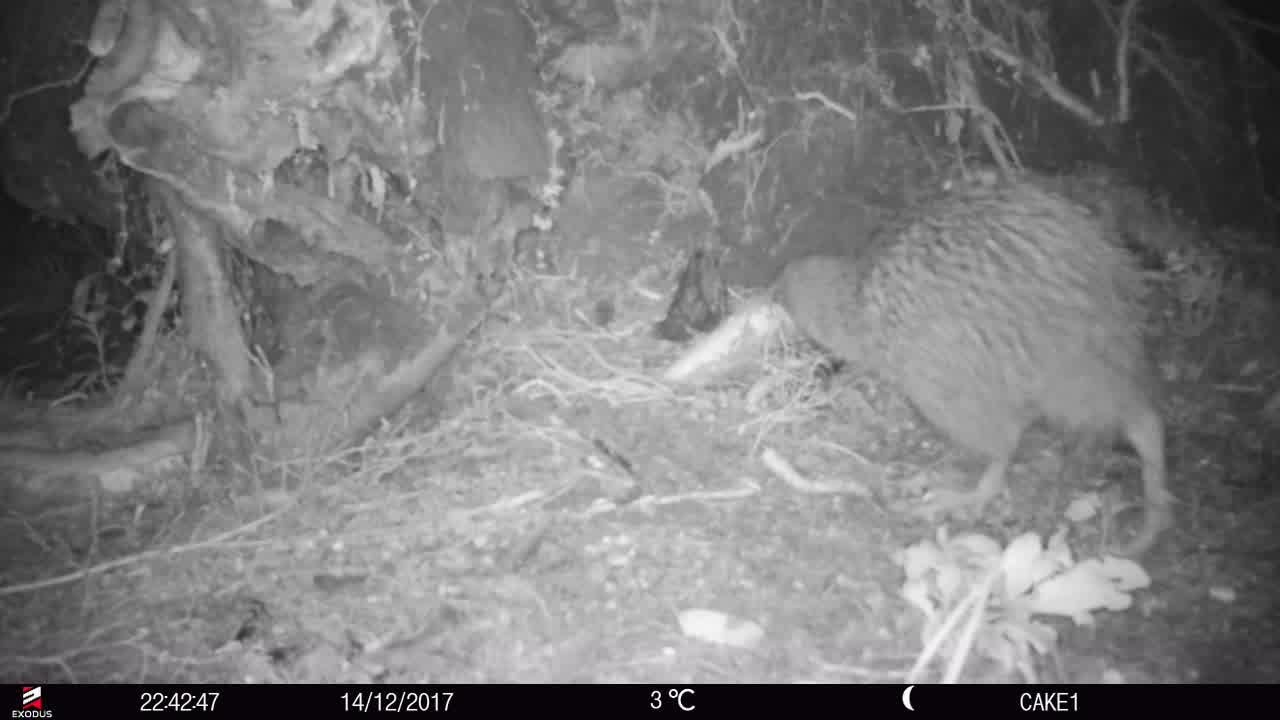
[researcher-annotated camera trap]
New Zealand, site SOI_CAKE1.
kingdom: Animalia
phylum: Chordata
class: Aves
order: Apterygiformes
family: Apterygidae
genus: Apteryx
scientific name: Apteryx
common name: kiwi